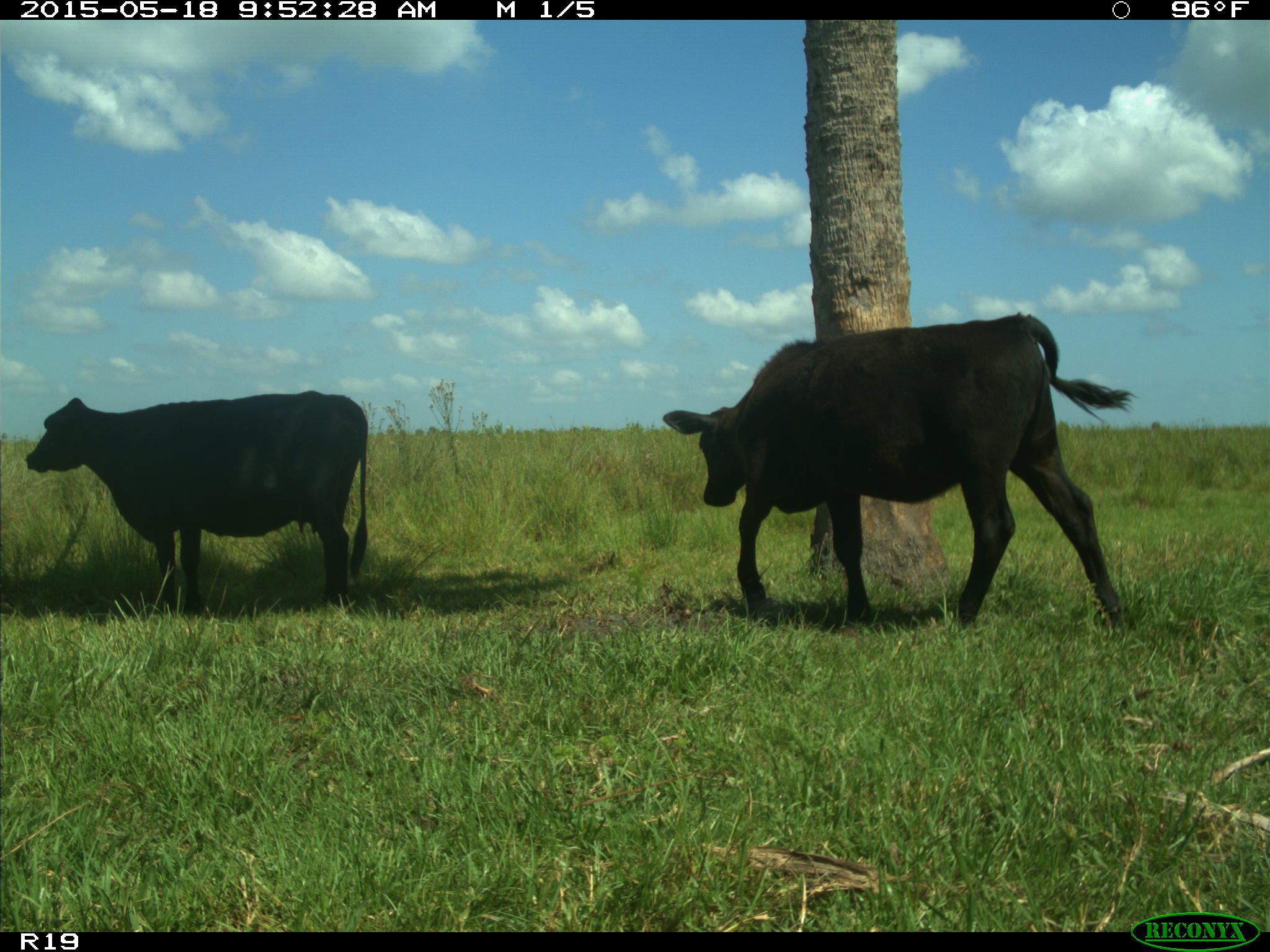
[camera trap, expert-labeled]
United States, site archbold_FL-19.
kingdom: Animalia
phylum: Chordata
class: Mammalia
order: Artiodactyla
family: Bovidae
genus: Bos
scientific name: Bos taurus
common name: domestic cow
Bos taurus (domestic cow).